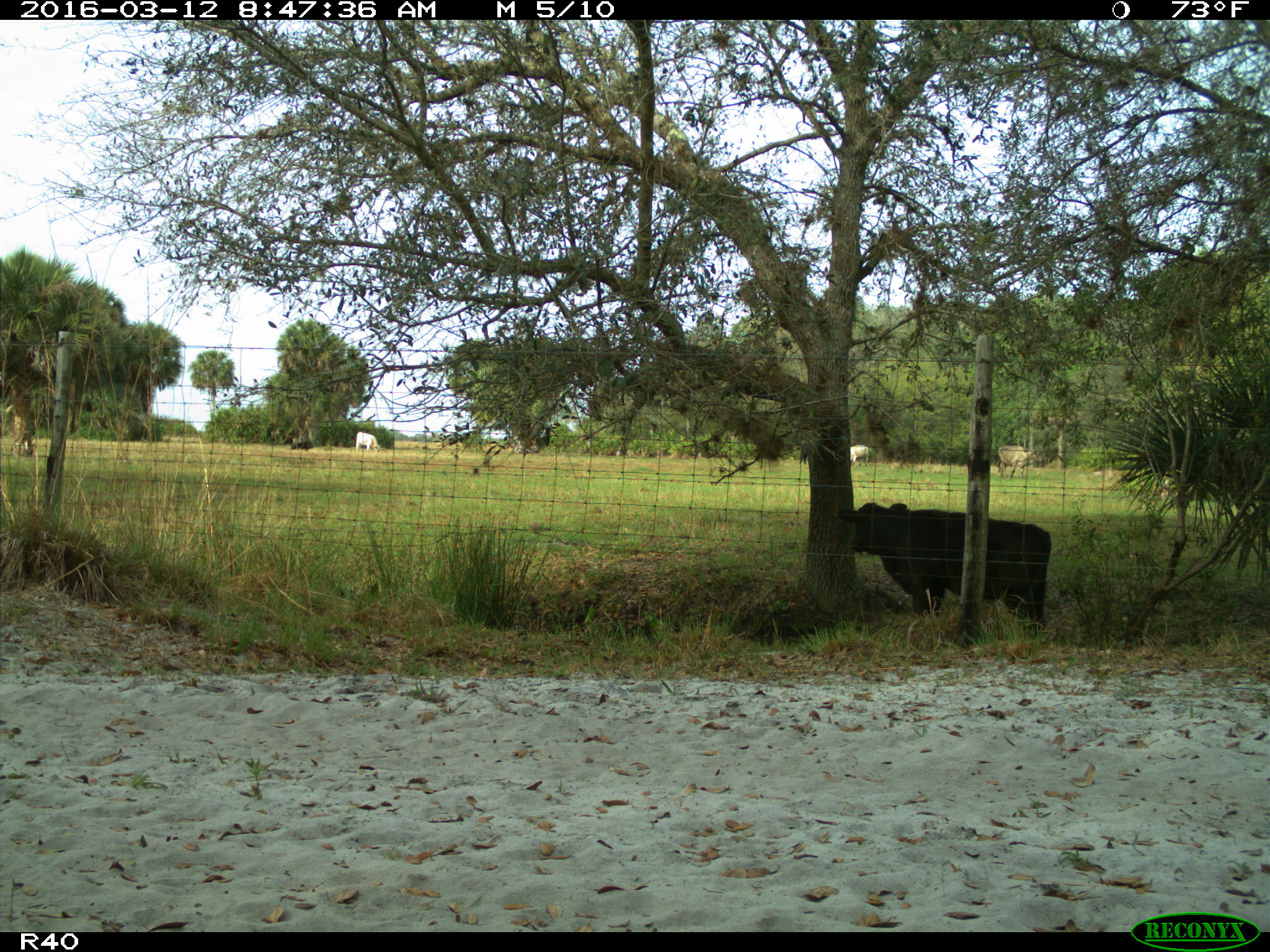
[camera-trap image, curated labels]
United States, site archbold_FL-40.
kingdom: Animalia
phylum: Chordata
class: Mammalia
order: Artiodactyla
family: Bovidae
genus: Bos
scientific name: Bos taurus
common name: domestic cow